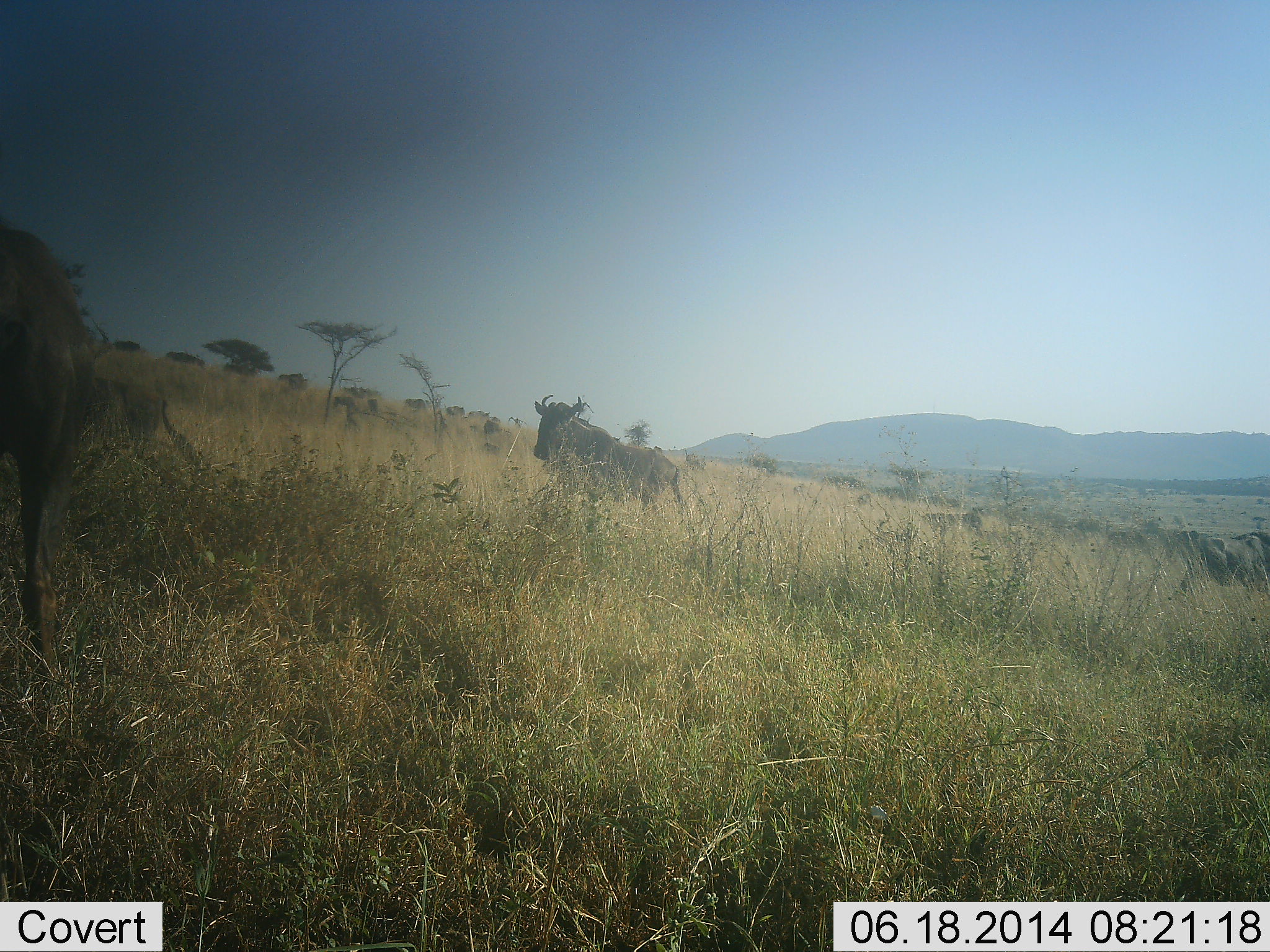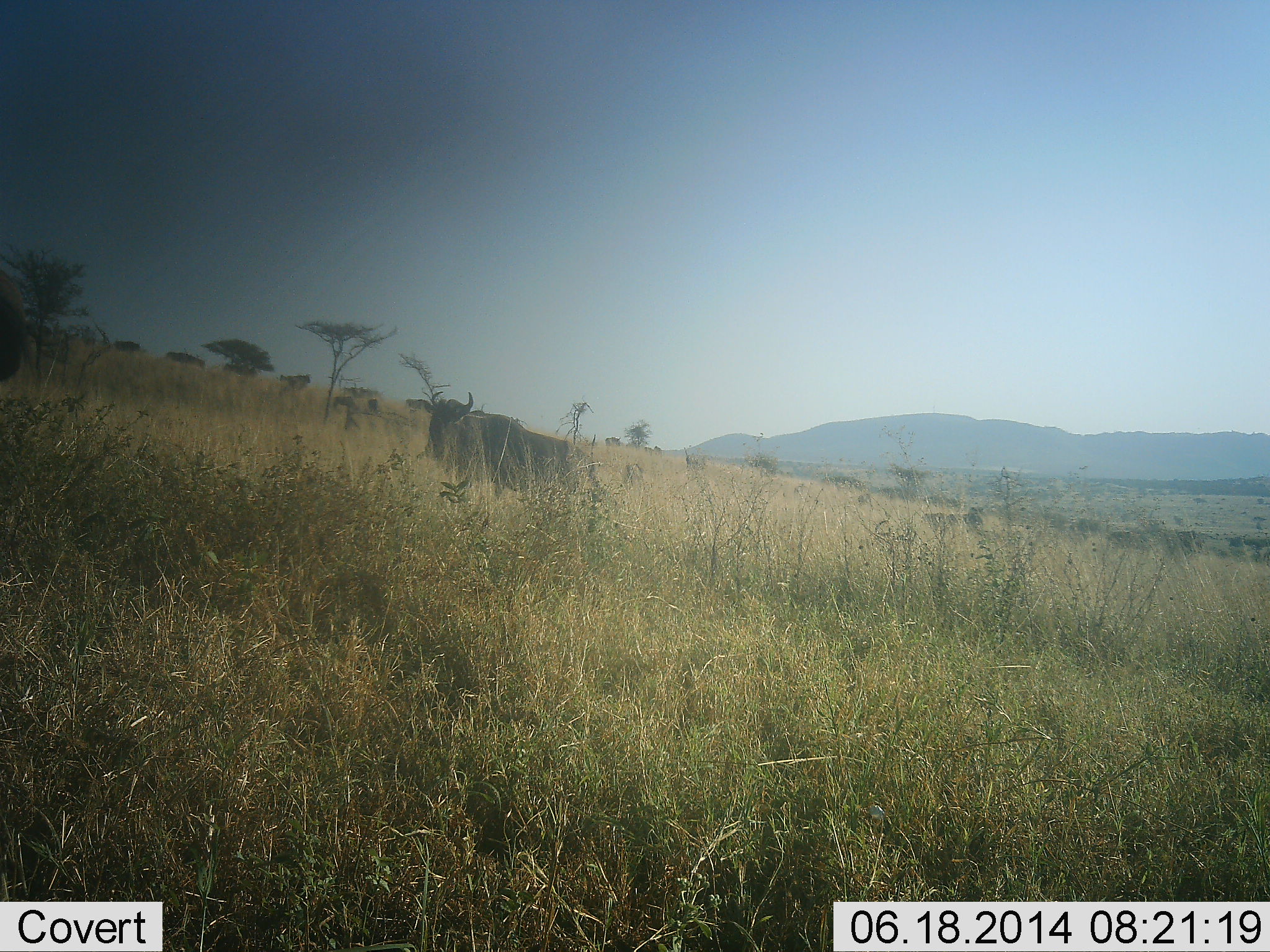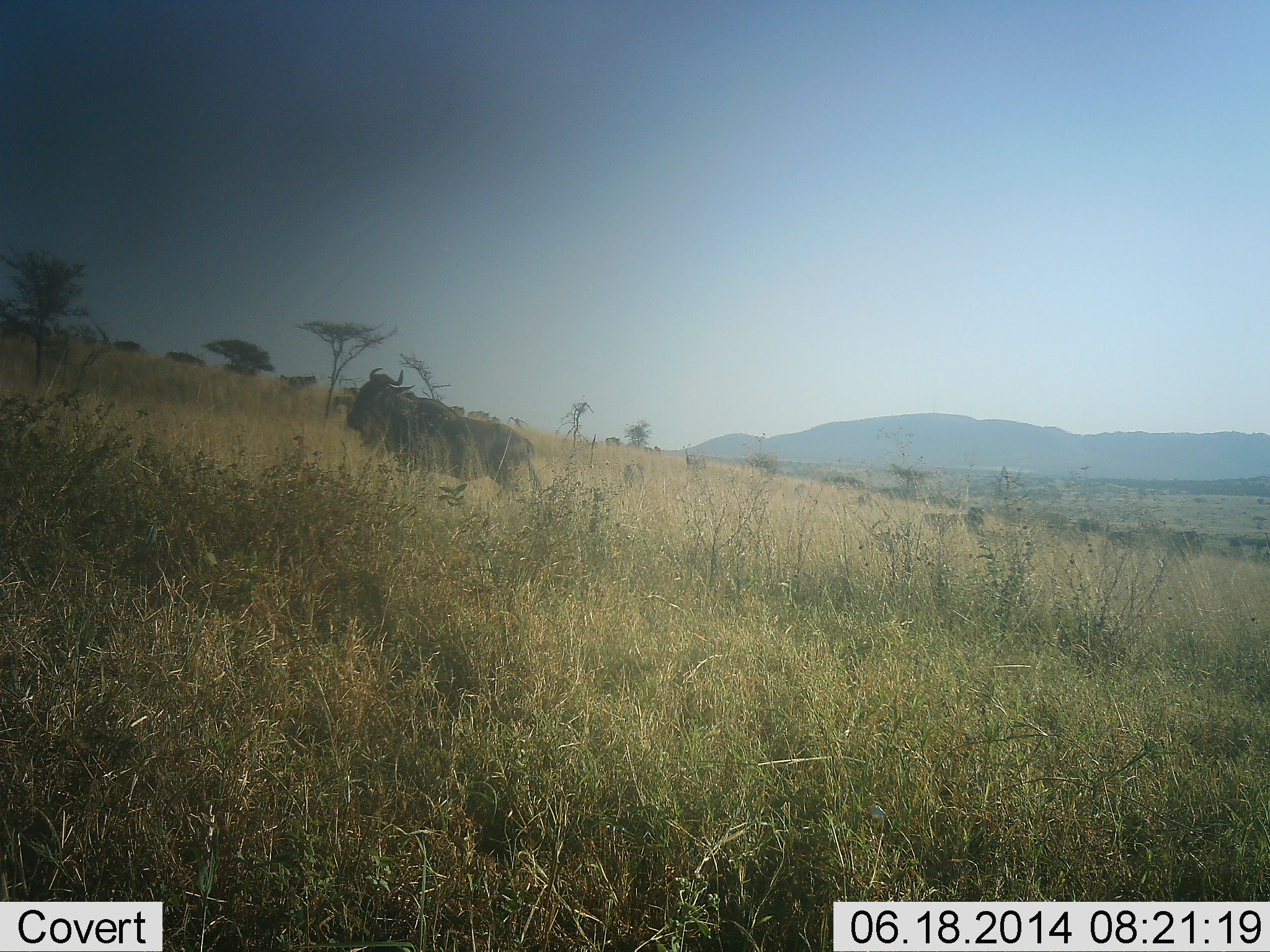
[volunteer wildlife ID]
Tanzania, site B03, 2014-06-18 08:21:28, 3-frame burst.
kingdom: Animalia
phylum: Chordata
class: Mammalia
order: Artiodactyla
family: Bovidae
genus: Connochaetes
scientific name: Connochaetes taurinus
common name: blue wildebeest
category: wildebeest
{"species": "wildebeest (blue wildebeest) (Connochaetes taurinus)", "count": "3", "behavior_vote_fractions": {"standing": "30%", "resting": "0%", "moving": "100%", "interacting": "10%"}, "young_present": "0%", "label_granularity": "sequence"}